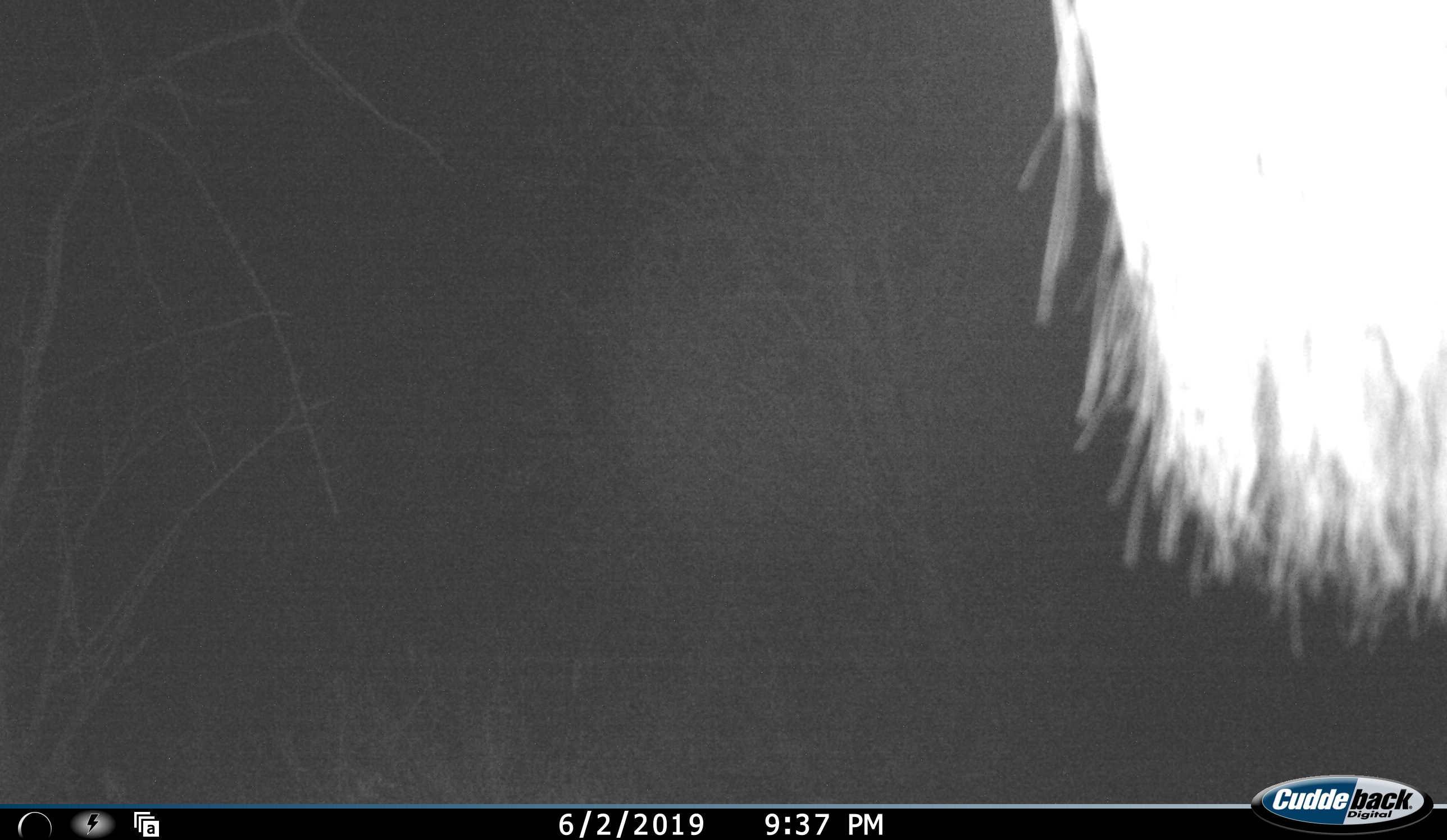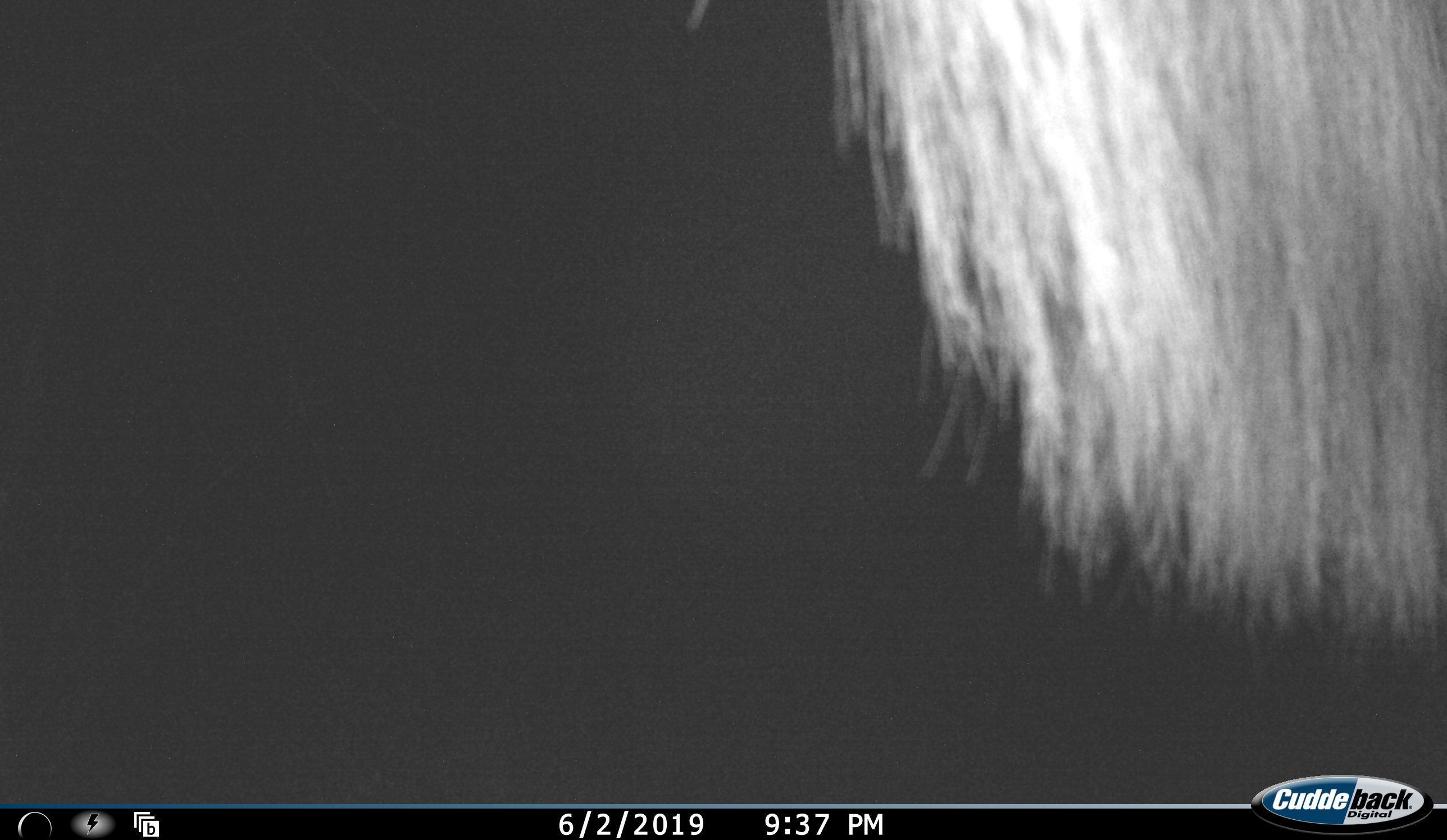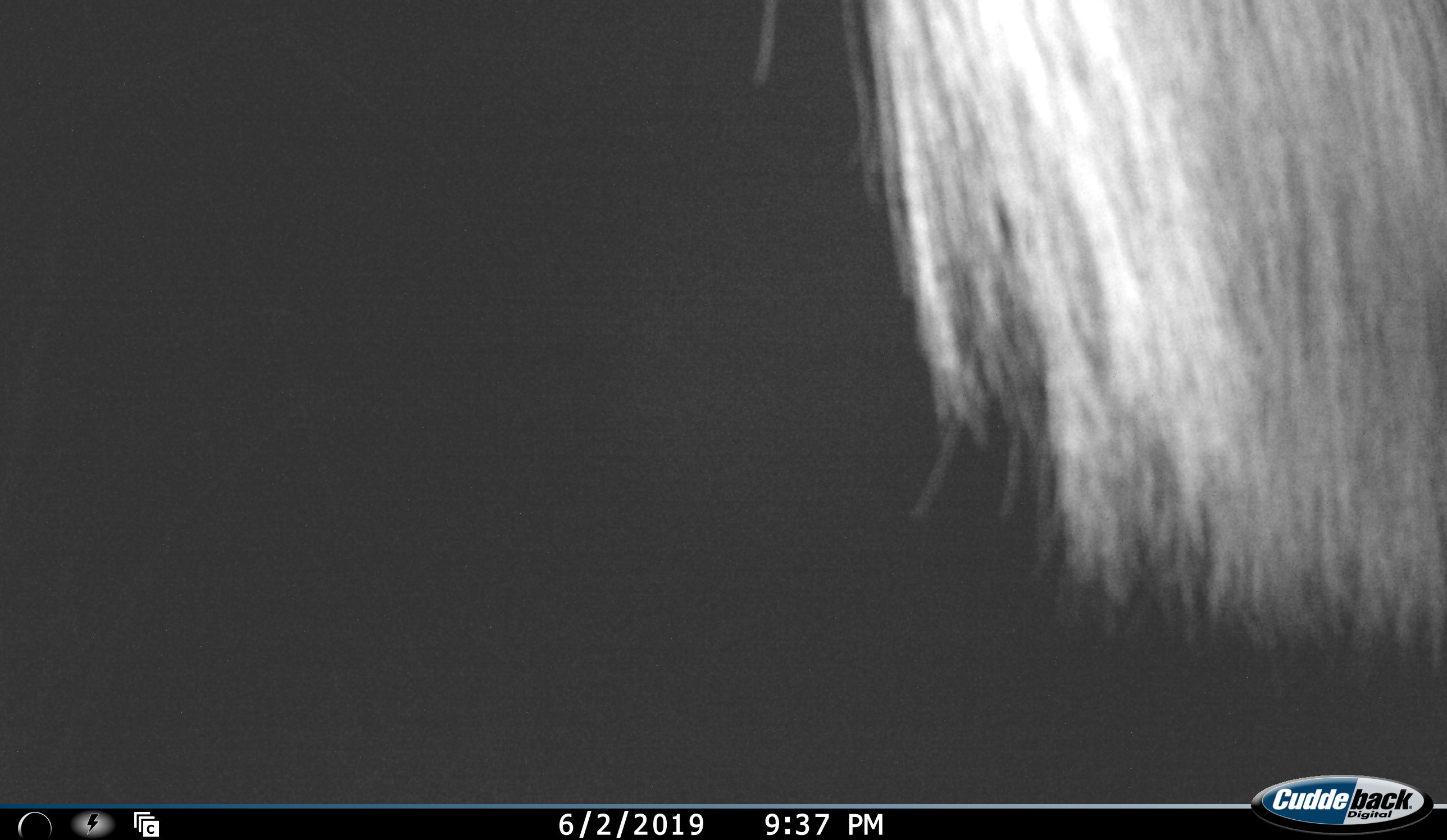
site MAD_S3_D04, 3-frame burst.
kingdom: Animalia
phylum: Chordata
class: Mammalia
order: Artiodactyla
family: Bovidae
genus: Tragelaphus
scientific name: Tragelaphus oryx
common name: eland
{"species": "eland (Tragelaphus oryx)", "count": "1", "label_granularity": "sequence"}